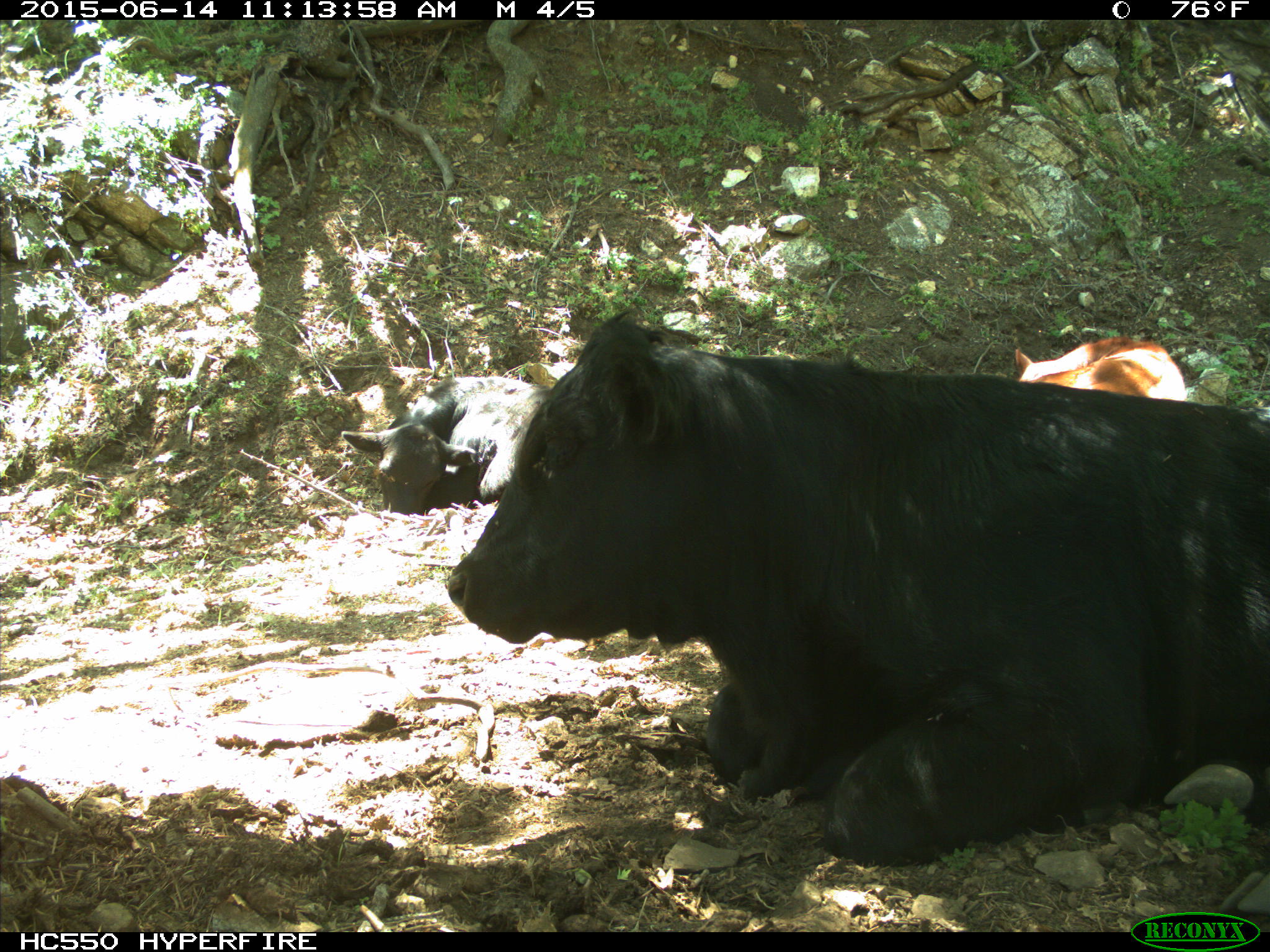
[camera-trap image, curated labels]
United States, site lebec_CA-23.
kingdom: Animalia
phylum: Chordata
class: Mammalia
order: Artiodactyla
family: Bovidae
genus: Bos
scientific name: Bos taurus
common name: domestic cow